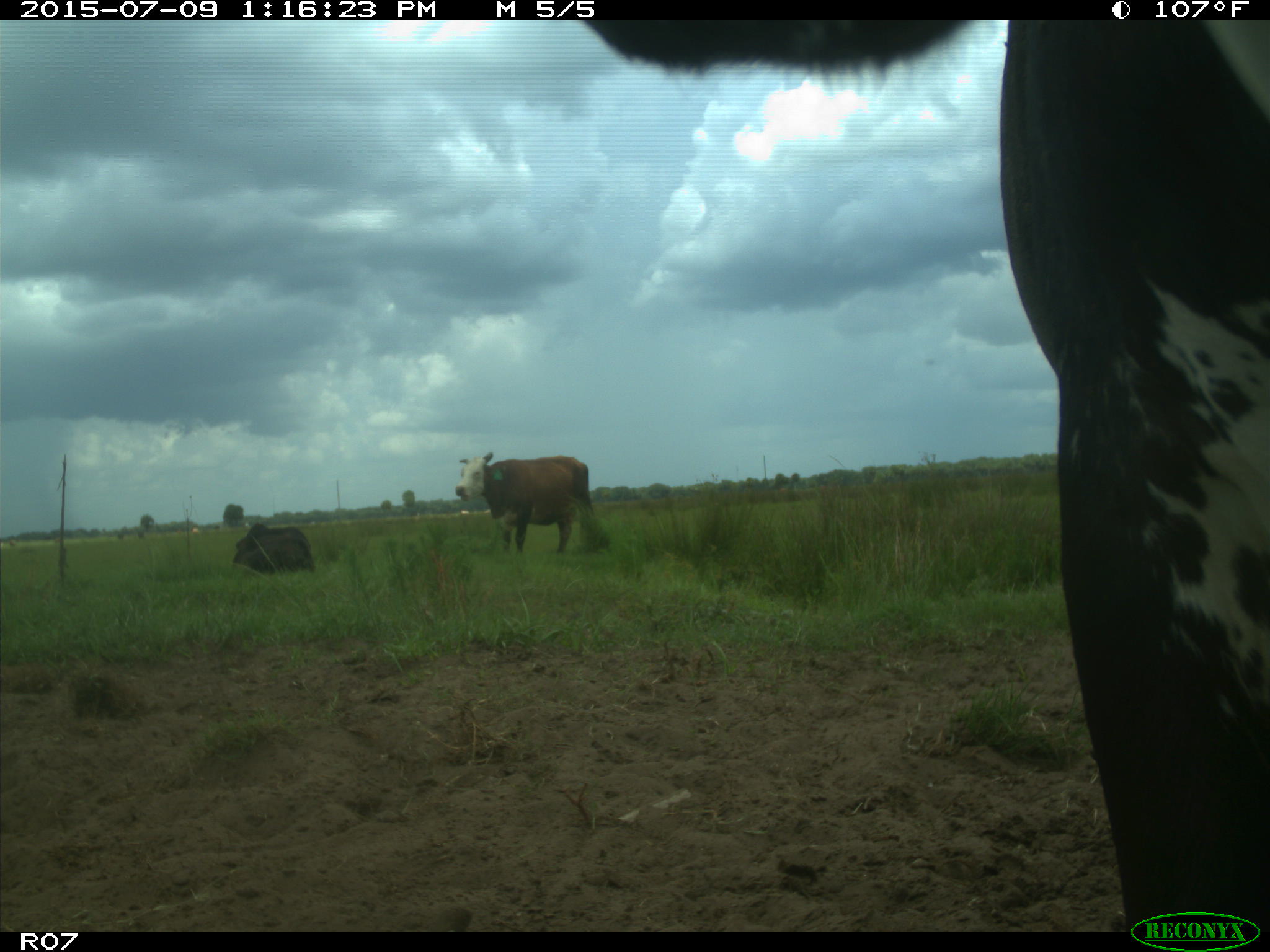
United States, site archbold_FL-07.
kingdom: Animalia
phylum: Chordata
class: Mammalia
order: Artiodactyla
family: Bovidae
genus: Bos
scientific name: Bos taurus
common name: domestic cow